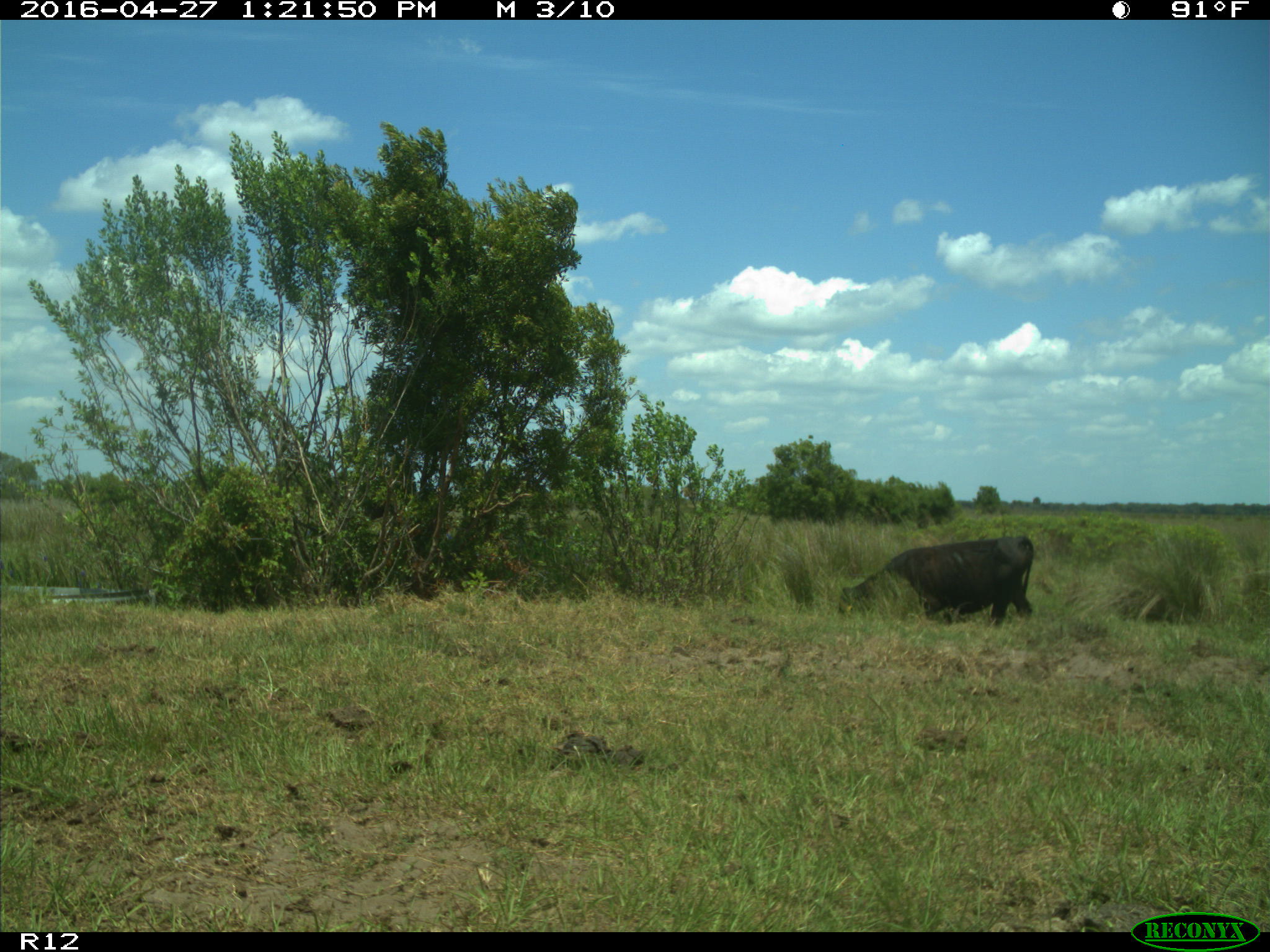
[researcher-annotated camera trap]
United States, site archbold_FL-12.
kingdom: Animalia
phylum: Chordata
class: Mammalia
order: Artiodactyla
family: Bovidae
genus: Bos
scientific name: Bos taurus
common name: domestic cow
Bos taurus (domestic cow).